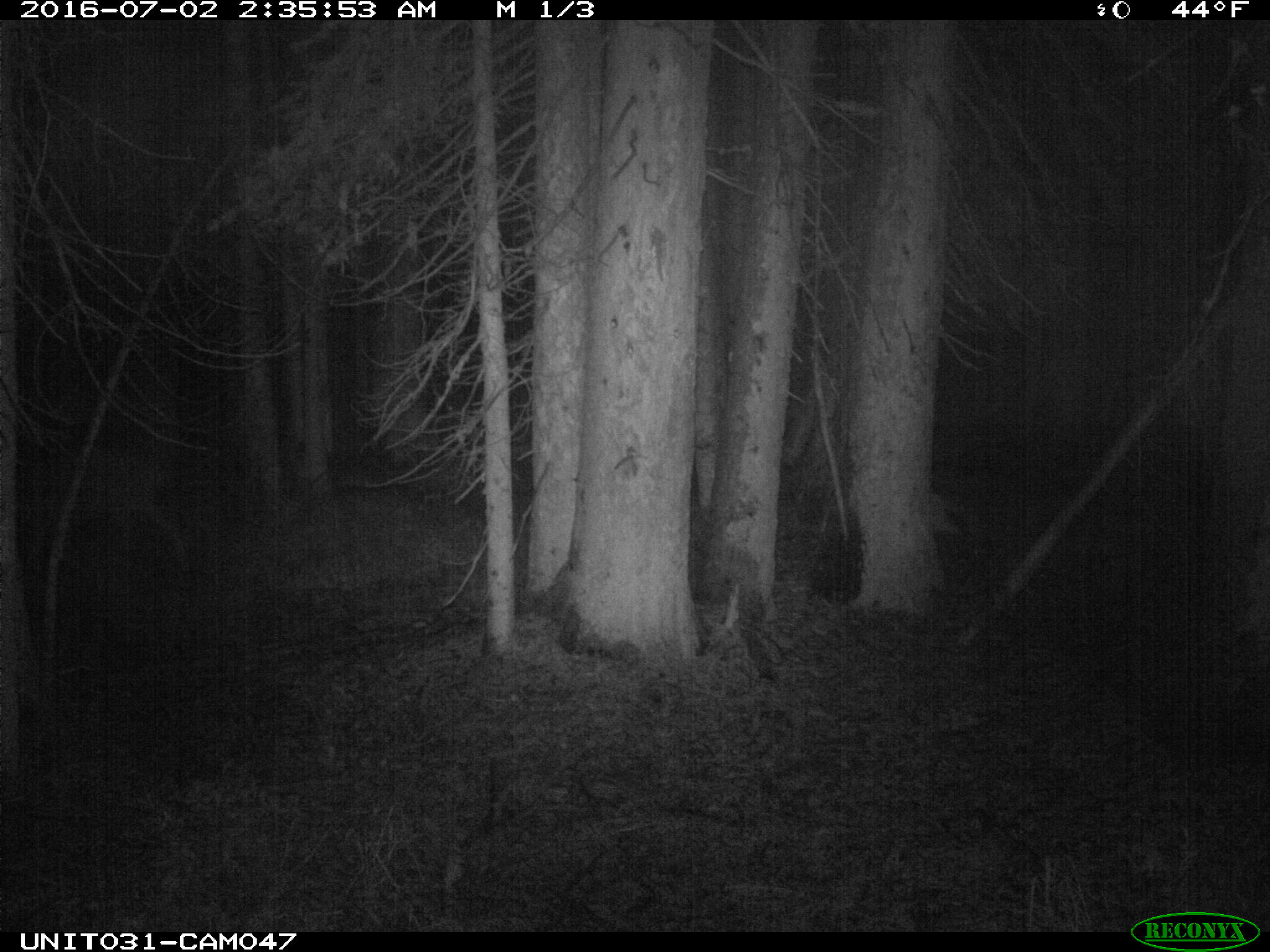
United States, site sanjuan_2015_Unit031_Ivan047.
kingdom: Animalia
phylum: Chordata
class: Mammalia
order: Artiodactyla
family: Cervidae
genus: Odocoileus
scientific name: Odocoileus hemionus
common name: mule deer